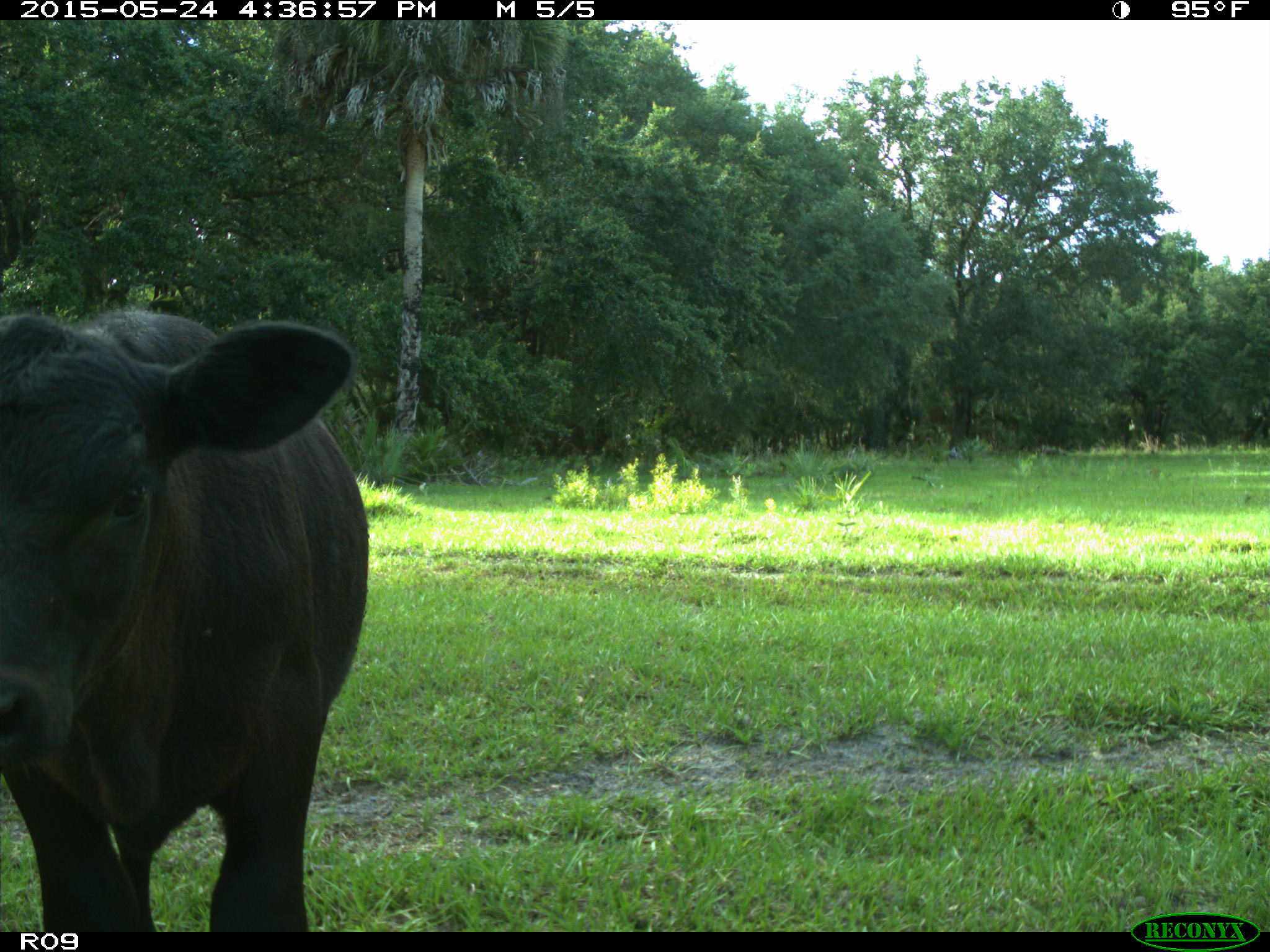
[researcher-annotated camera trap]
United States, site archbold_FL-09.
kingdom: Animalia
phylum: Chordata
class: Mammalia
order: Artiodactyla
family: Bovidae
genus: Bos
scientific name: Bos taurus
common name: domestic cow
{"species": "Bos taurus (domestic cow)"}